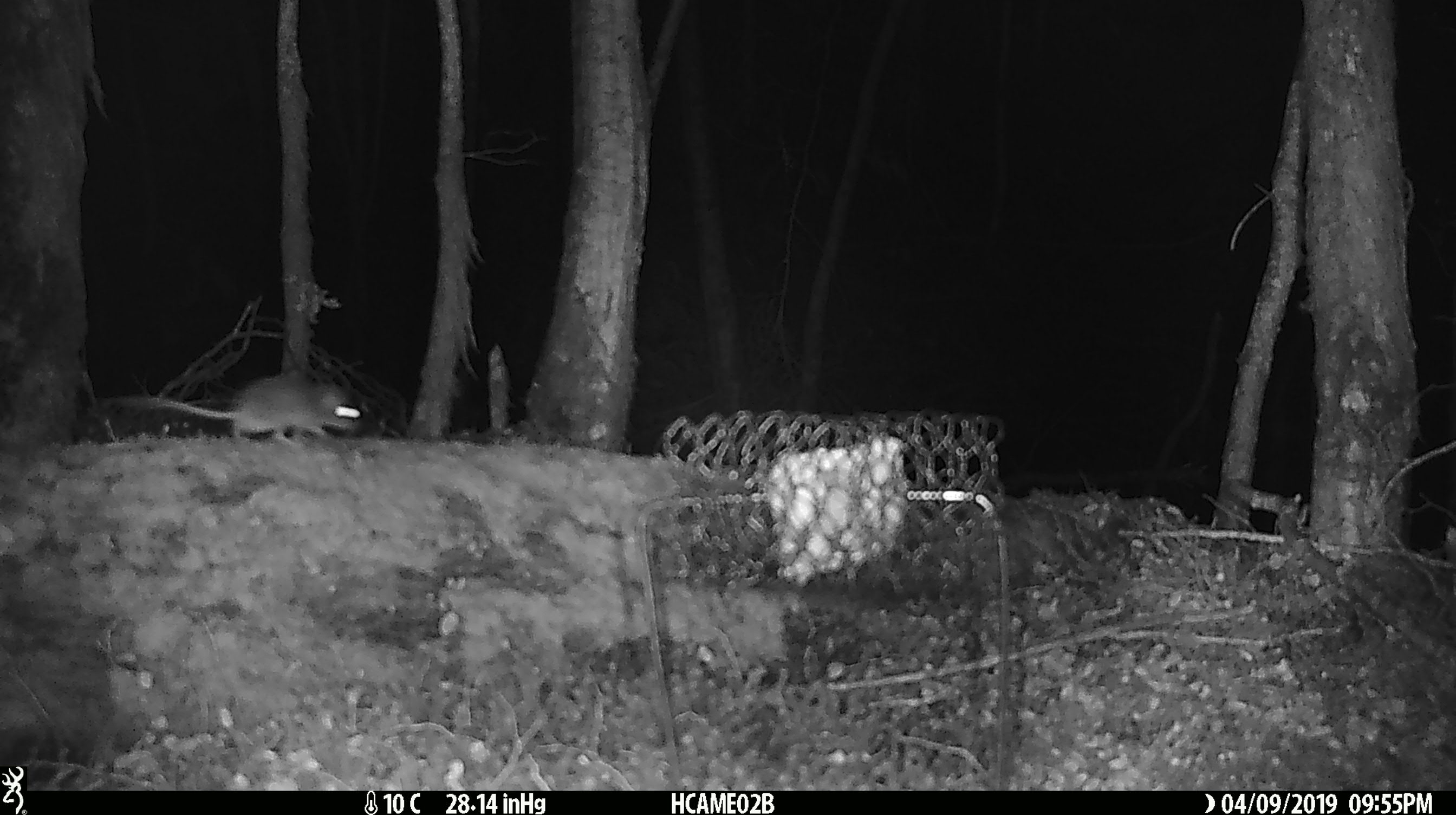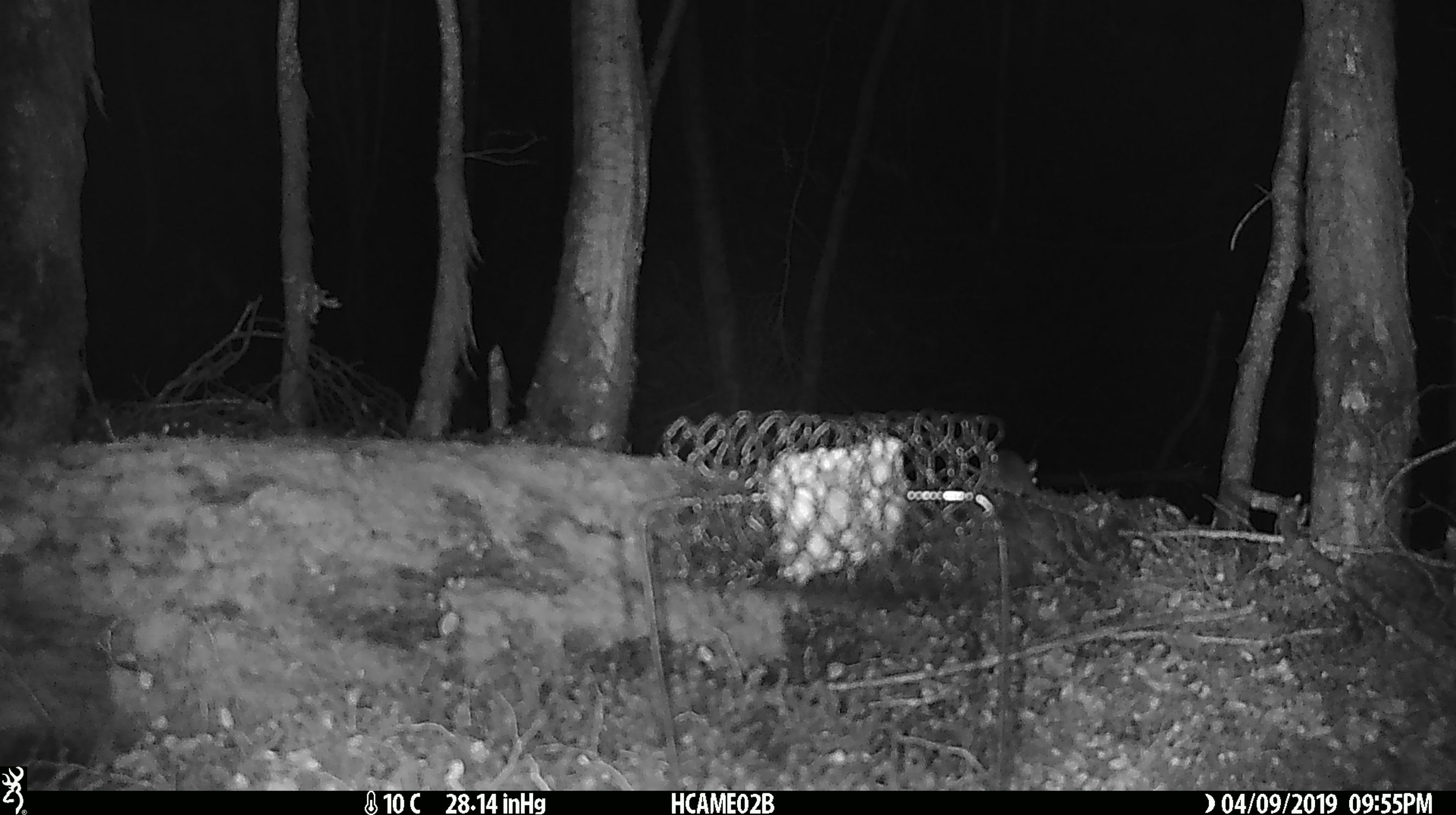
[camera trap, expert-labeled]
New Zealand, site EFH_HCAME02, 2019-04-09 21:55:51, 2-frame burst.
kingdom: Animalia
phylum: Chordata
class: Mammalia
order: Rodentia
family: Muridae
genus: Mus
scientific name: Mus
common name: mouse